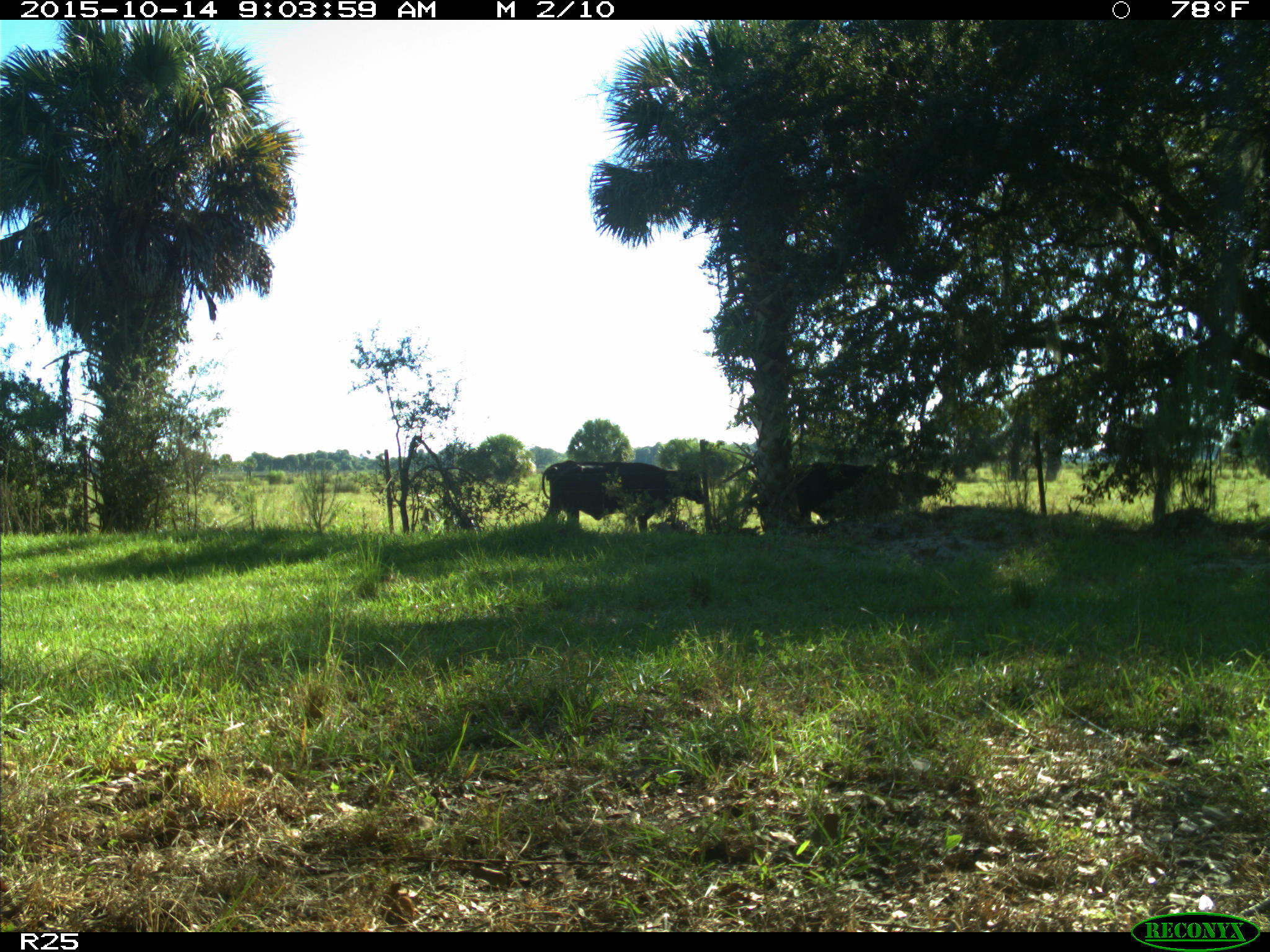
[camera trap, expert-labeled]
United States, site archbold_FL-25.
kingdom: Animalia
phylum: Chordata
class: Mammalia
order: Artiodactyla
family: Bovidae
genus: Bos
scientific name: Bos taurus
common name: domestic cow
Bos taurus (domestic cow).